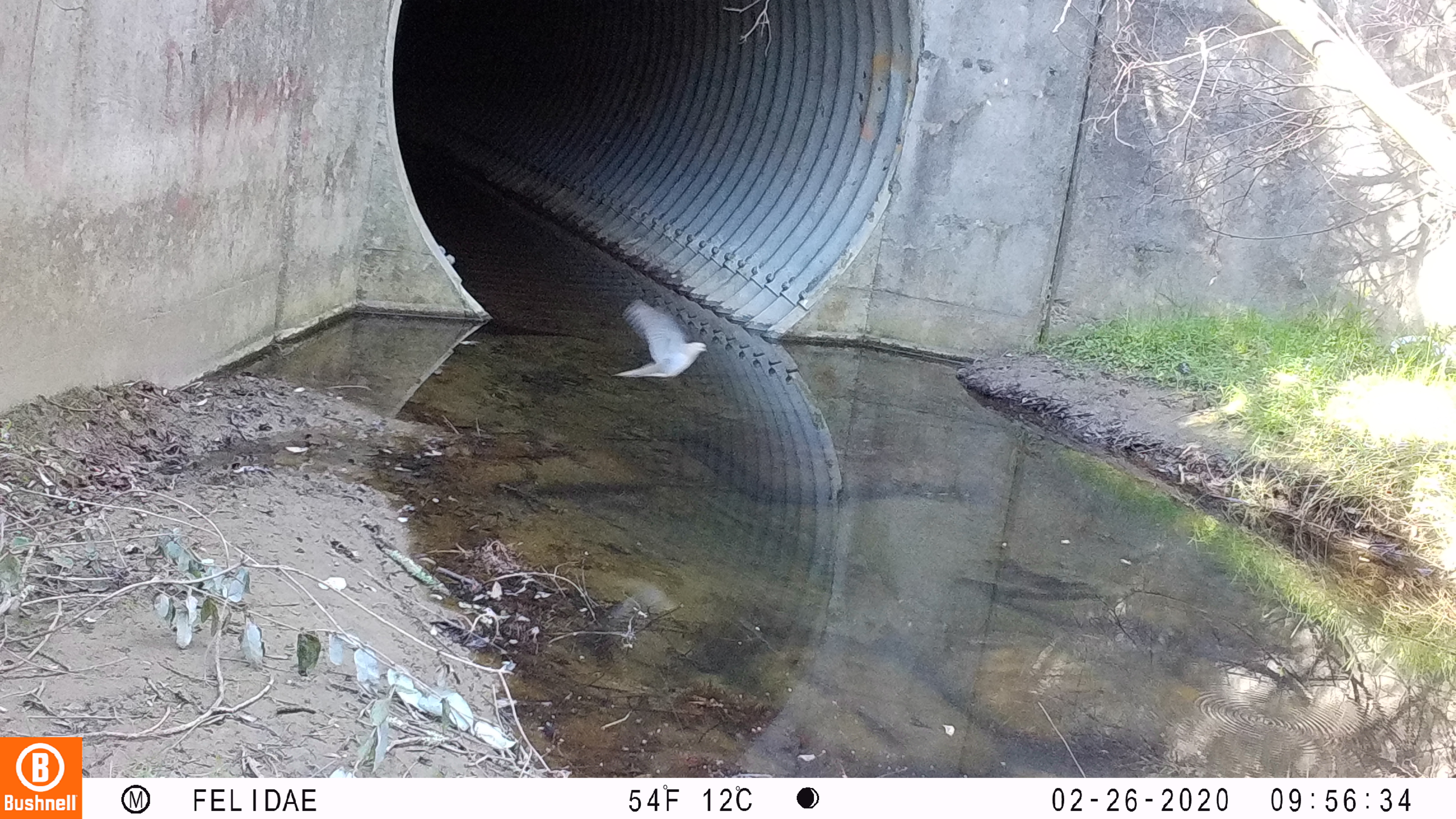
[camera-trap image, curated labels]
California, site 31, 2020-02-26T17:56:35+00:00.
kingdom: Animalia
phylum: Chordata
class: Aves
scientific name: Aves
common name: bird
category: unknown bird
Unknown bird (bird) (Aves).